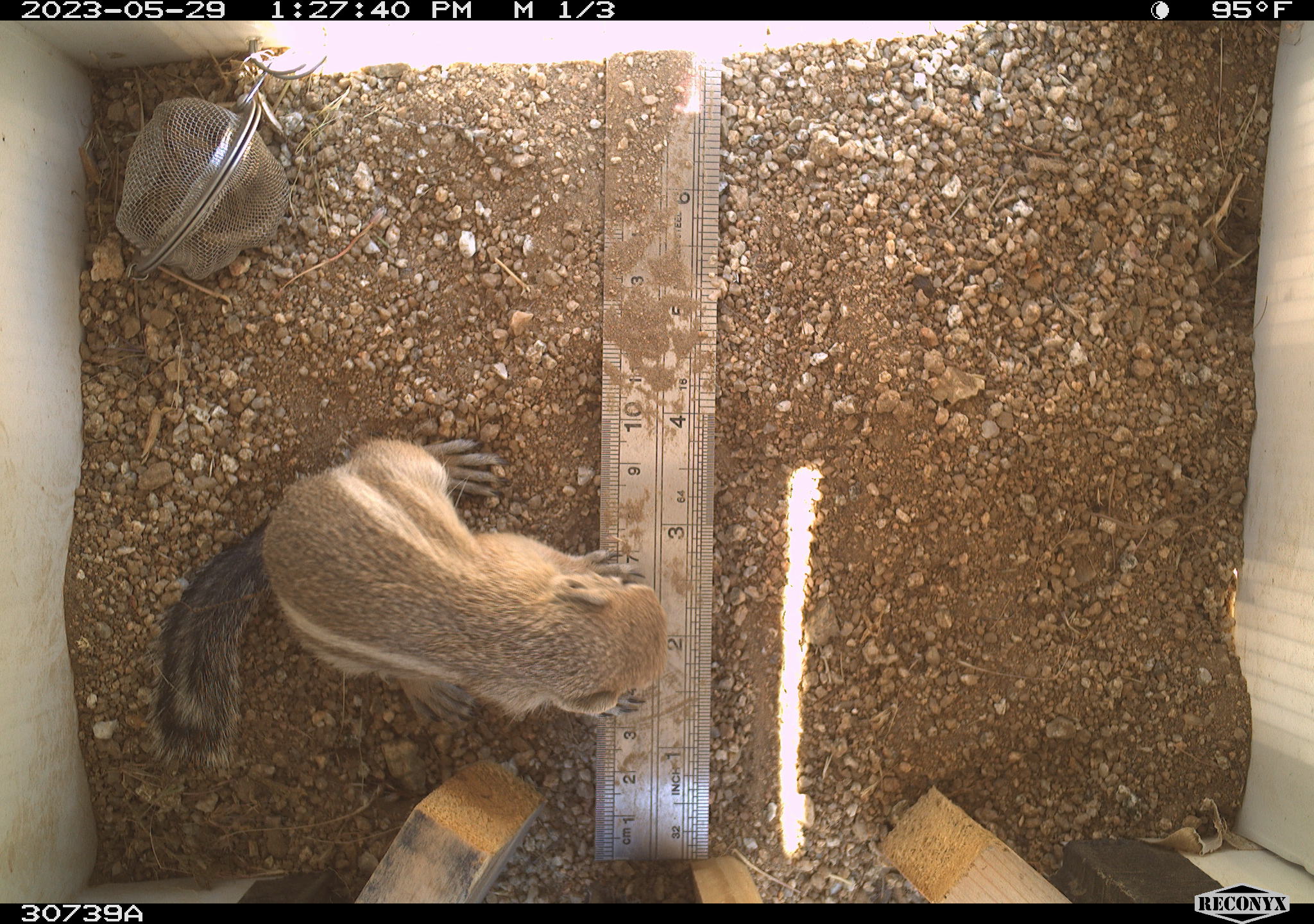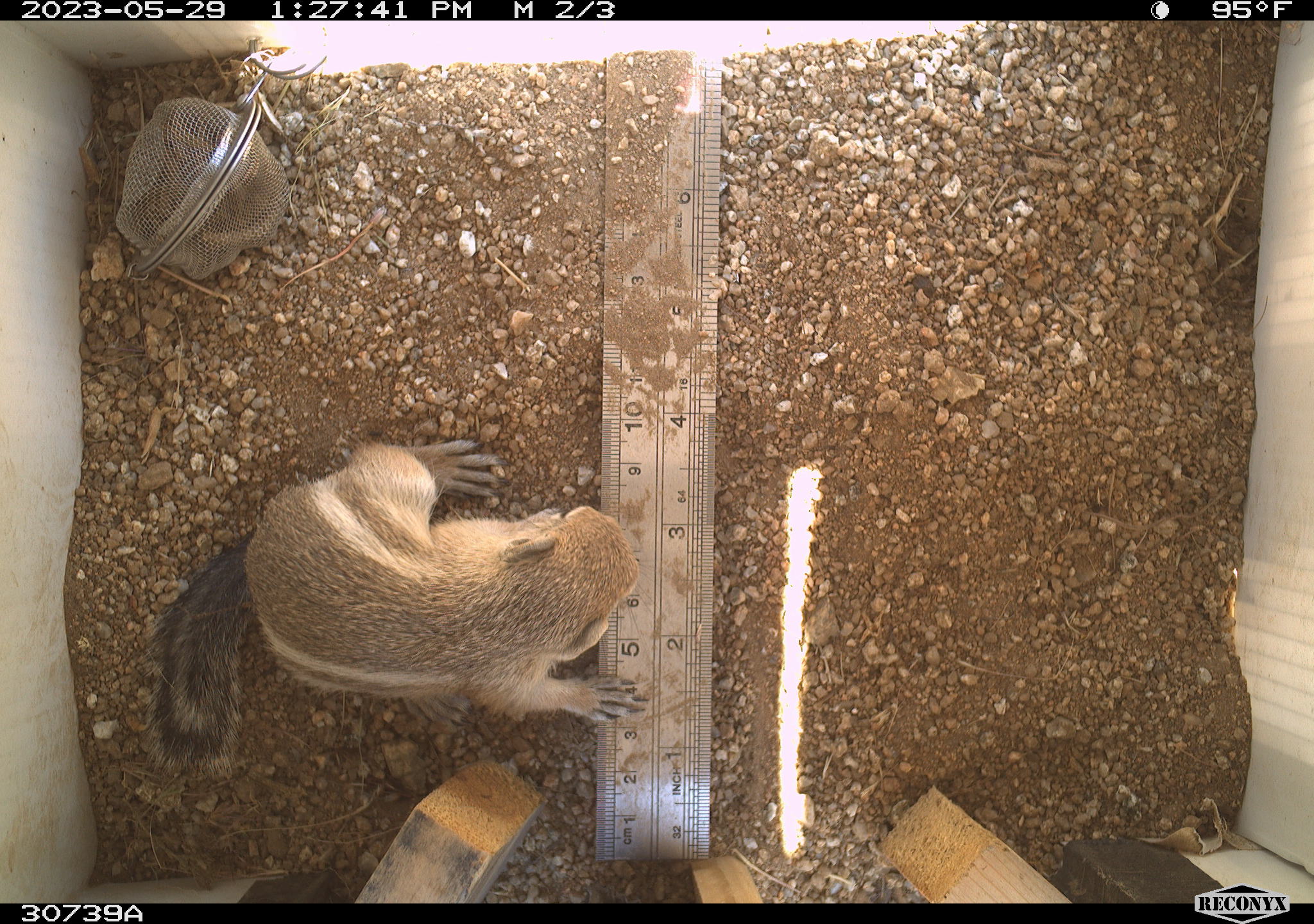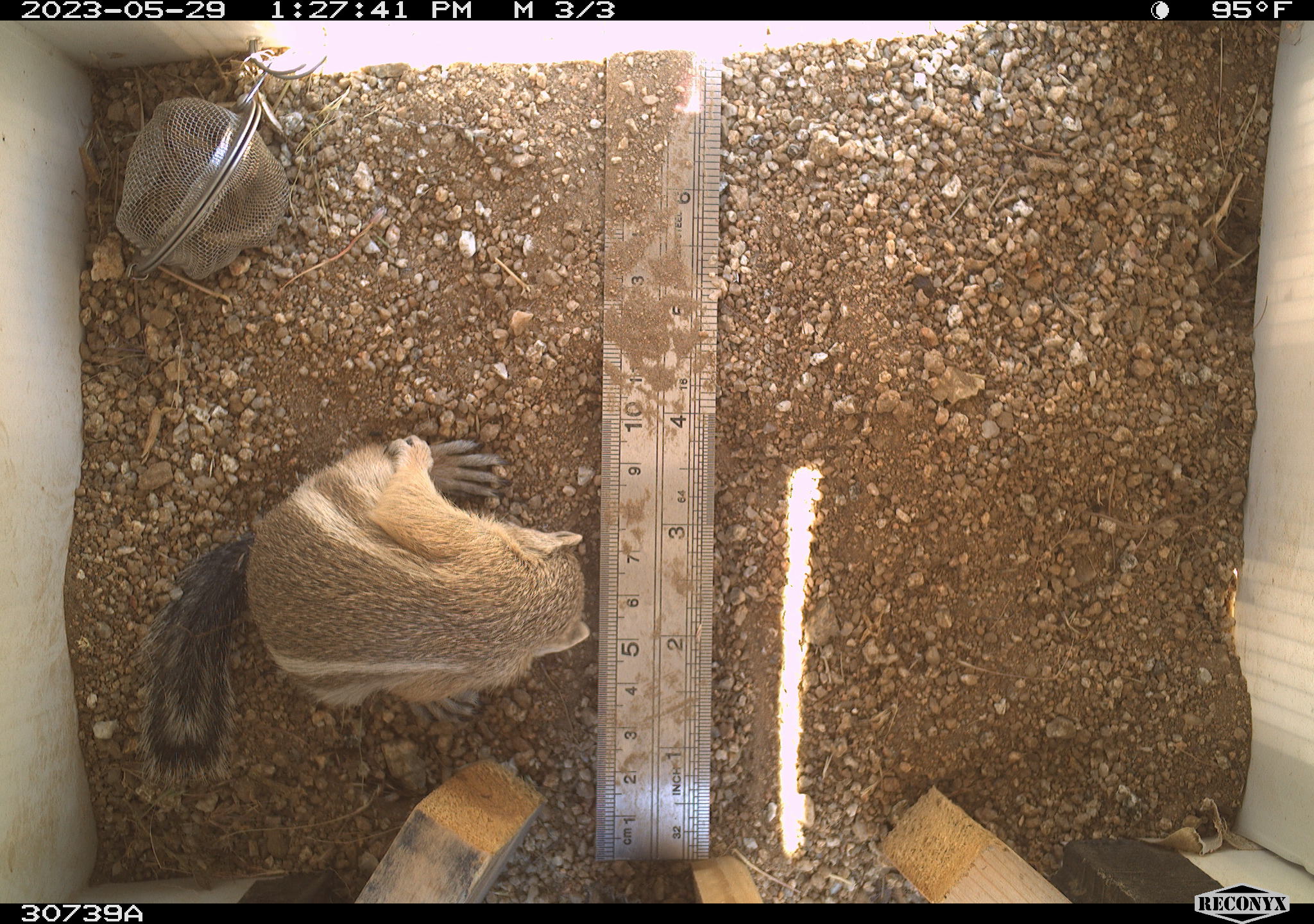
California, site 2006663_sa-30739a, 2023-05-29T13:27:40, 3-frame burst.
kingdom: Animalia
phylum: Chordata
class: Mammalia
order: Rodentia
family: Sciuridae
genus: Ammospermophilus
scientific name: Ammospermophilus leucurus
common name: white-tailed antelope squirrel